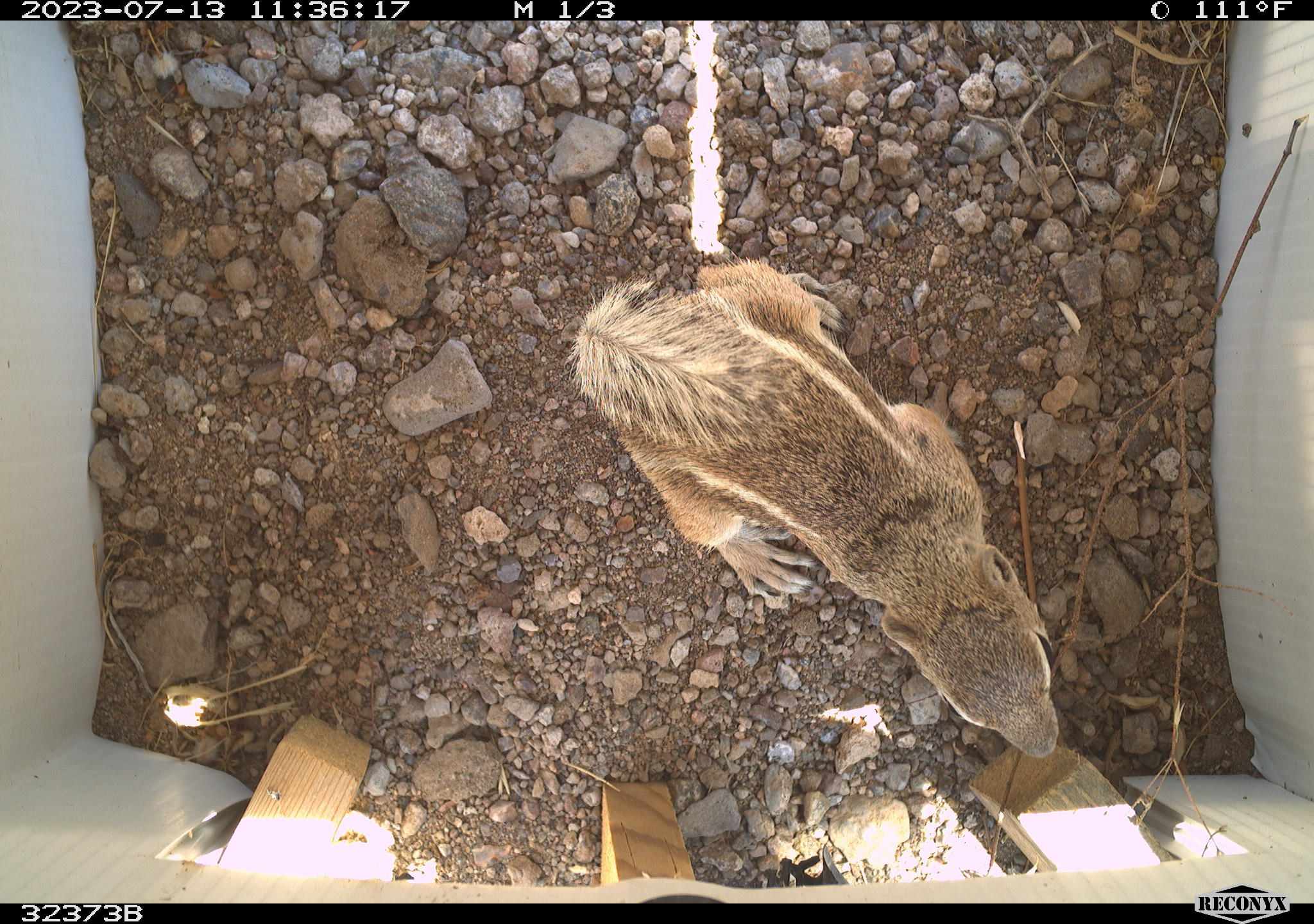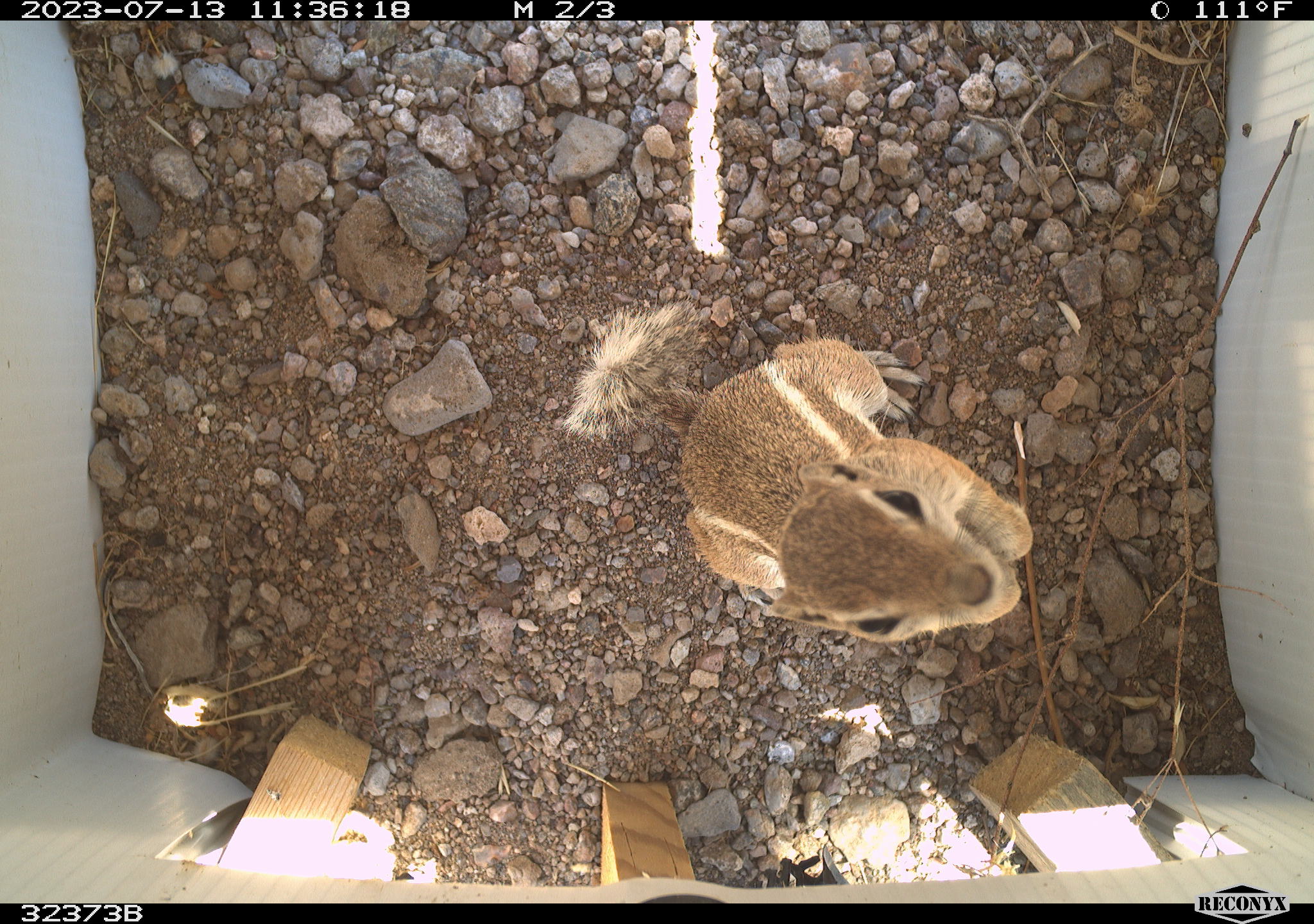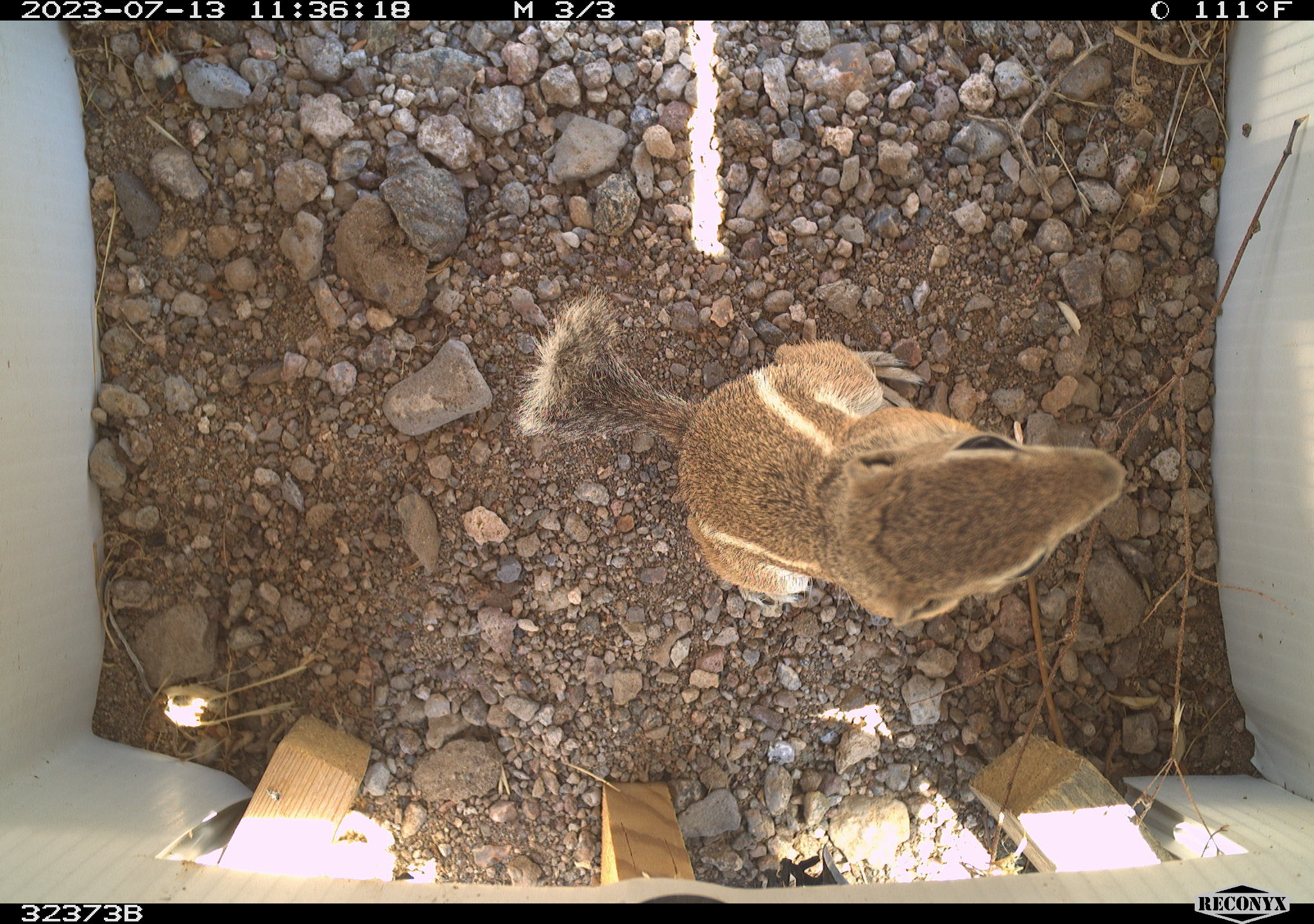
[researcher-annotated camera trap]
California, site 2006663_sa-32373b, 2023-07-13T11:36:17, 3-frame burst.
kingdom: Animalia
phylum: Chordata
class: Mammalia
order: Rodentia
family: Sciuridae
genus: Ammospermophilus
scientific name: Ammospermophilus leucurus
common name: white-tailed antelope squirrel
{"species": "white-tailed antelope squirrel (Ammospermophilus leucurus)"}